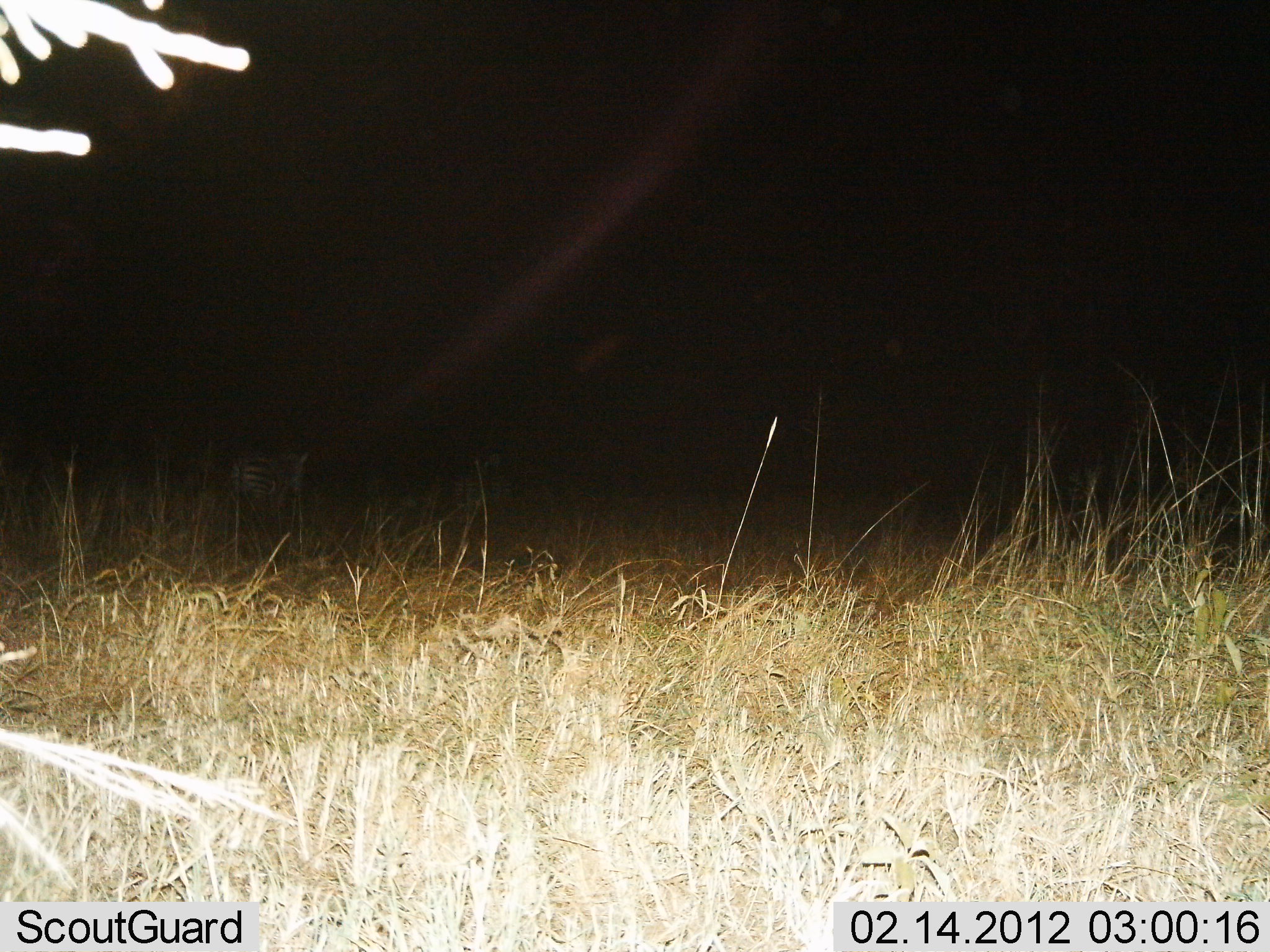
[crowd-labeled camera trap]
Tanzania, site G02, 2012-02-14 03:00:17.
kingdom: Animalia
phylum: Chordata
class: Mammalia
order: Perissodactyla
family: Equidae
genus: Equus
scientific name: Equus quagga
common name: plains zebra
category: zebra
Zebra (plains zebra) (Equus quagga), count 1. Behavior (volunteer vote fractions): standing 57%, resting 4%, moving 30%, interacting 0%. Young present (vote fraction): 0%. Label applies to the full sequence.